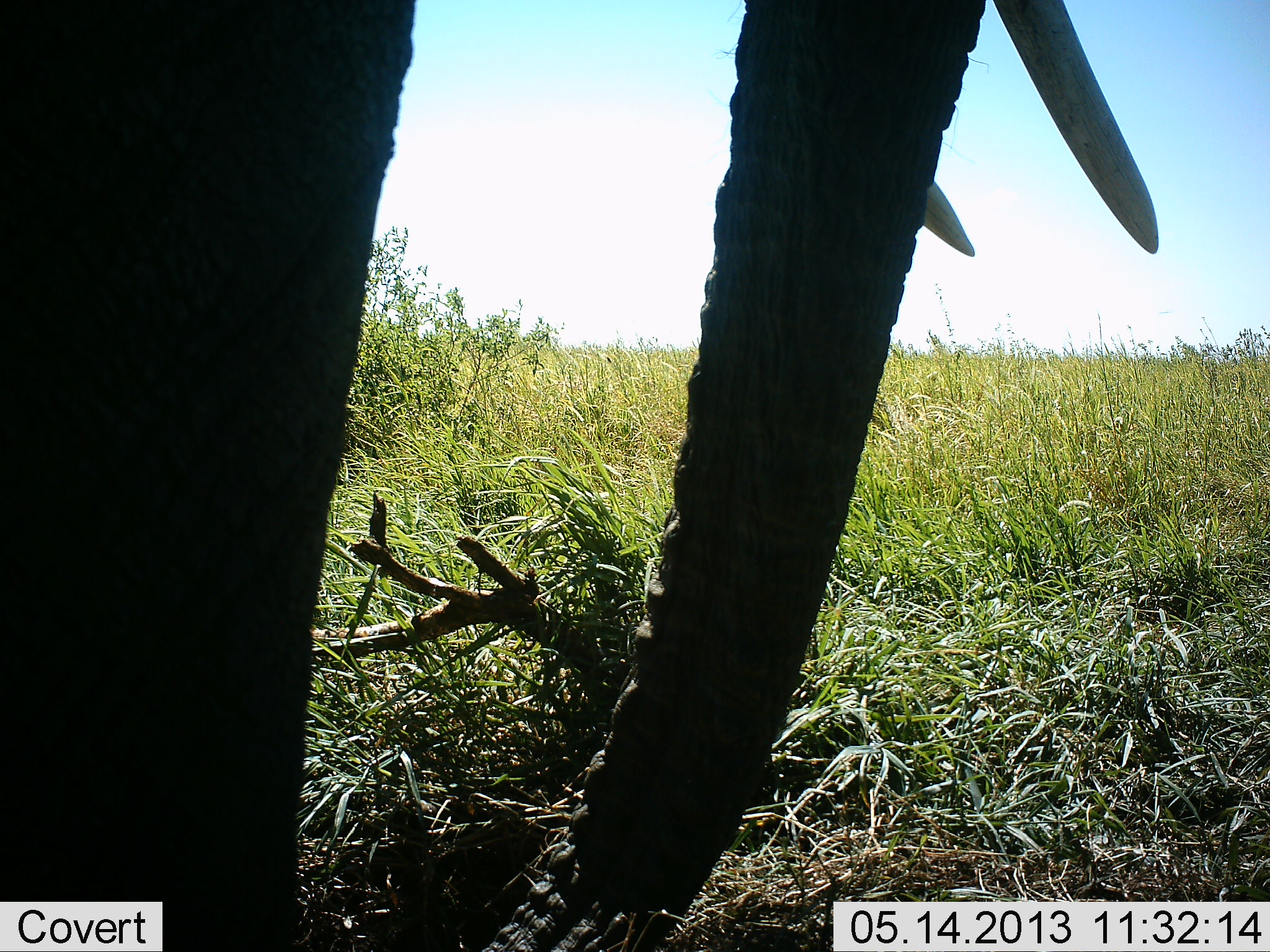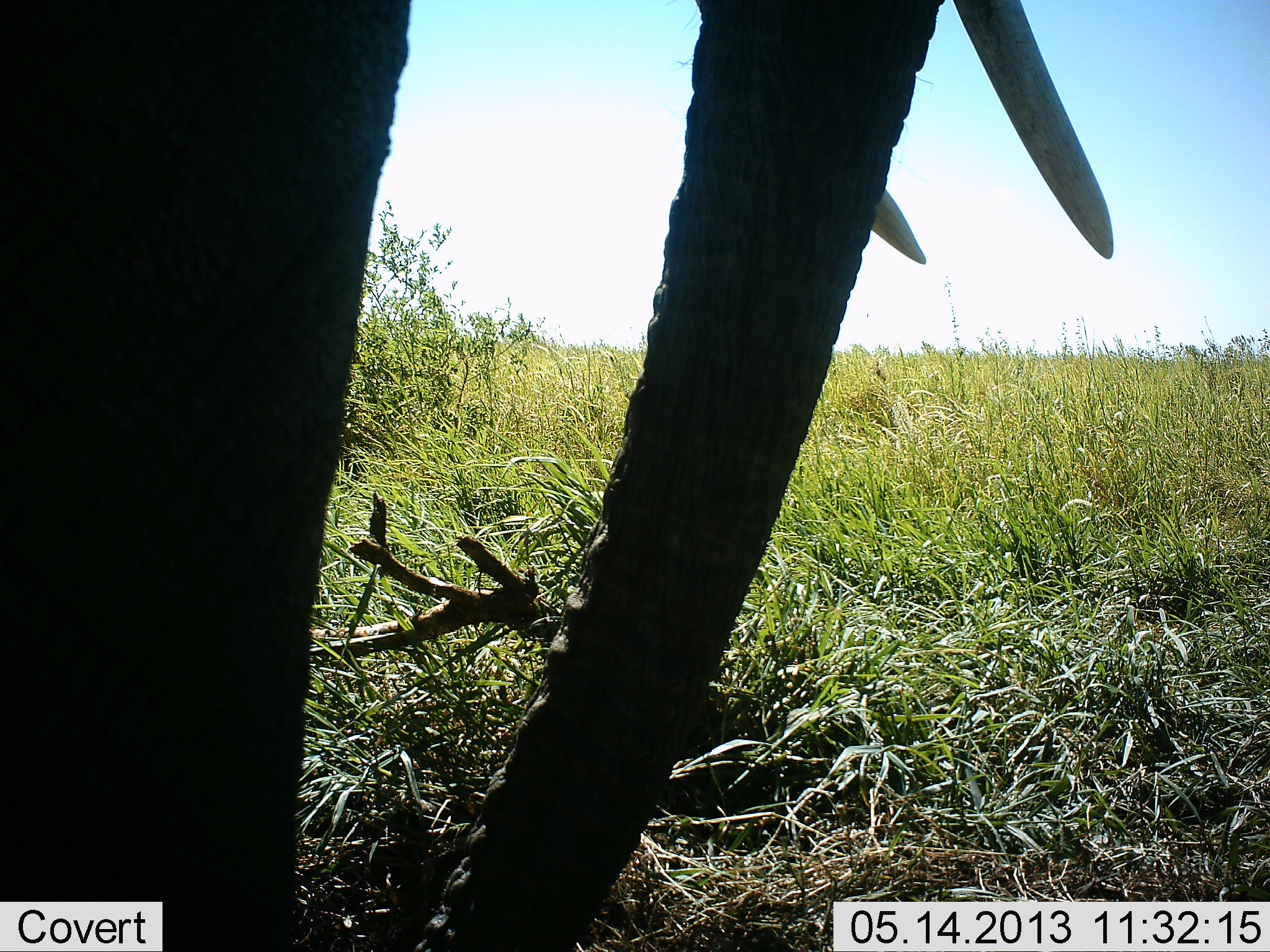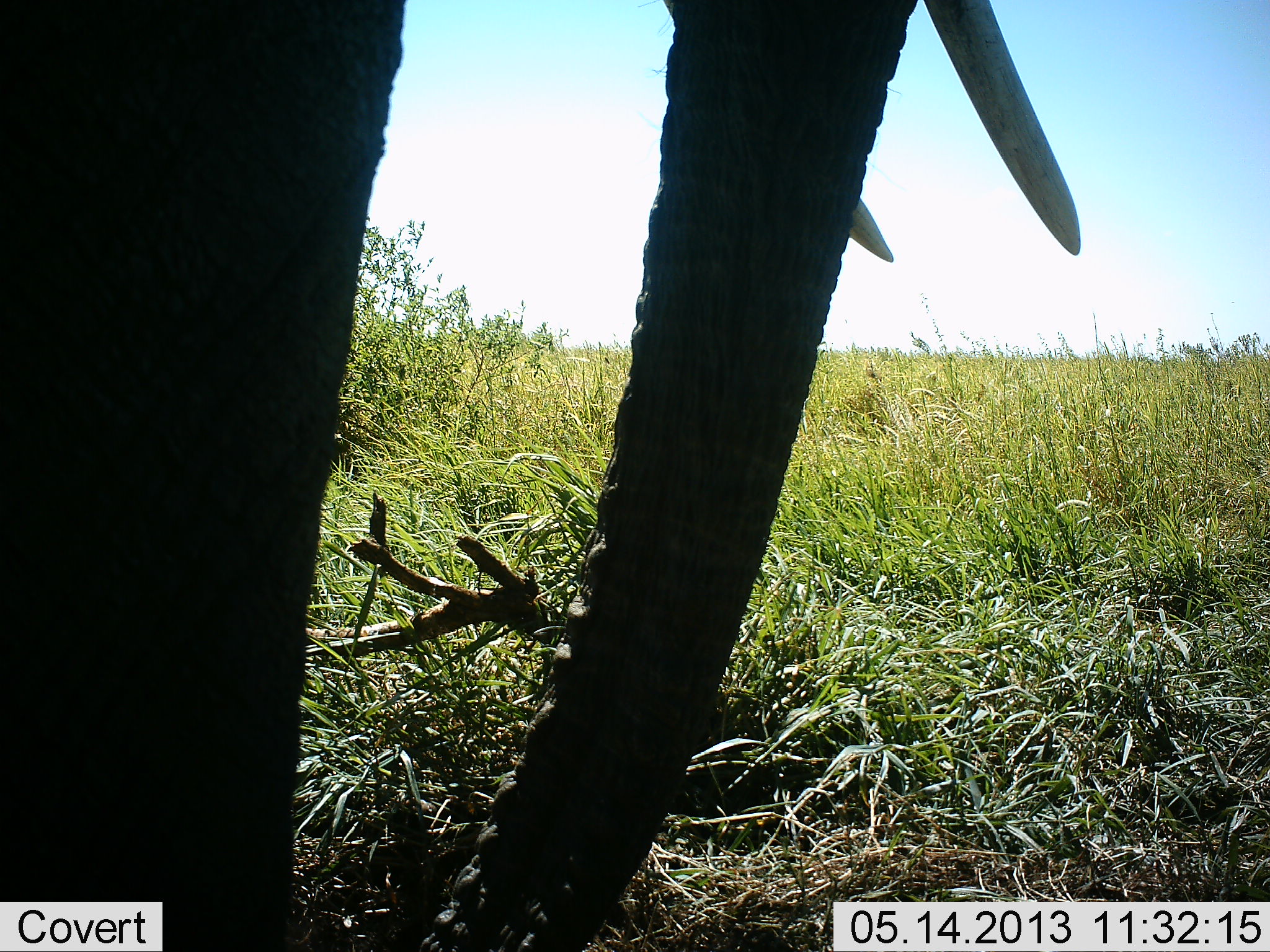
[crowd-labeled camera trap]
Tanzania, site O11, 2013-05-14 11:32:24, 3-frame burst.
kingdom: Animalia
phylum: Chordata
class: Mammalia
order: Proboscidea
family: Elephantidae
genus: Loxodonta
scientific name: Loxodonta africana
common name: african bush elephant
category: elephant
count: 1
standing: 77%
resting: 0%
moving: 14%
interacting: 0%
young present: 0%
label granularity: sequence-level